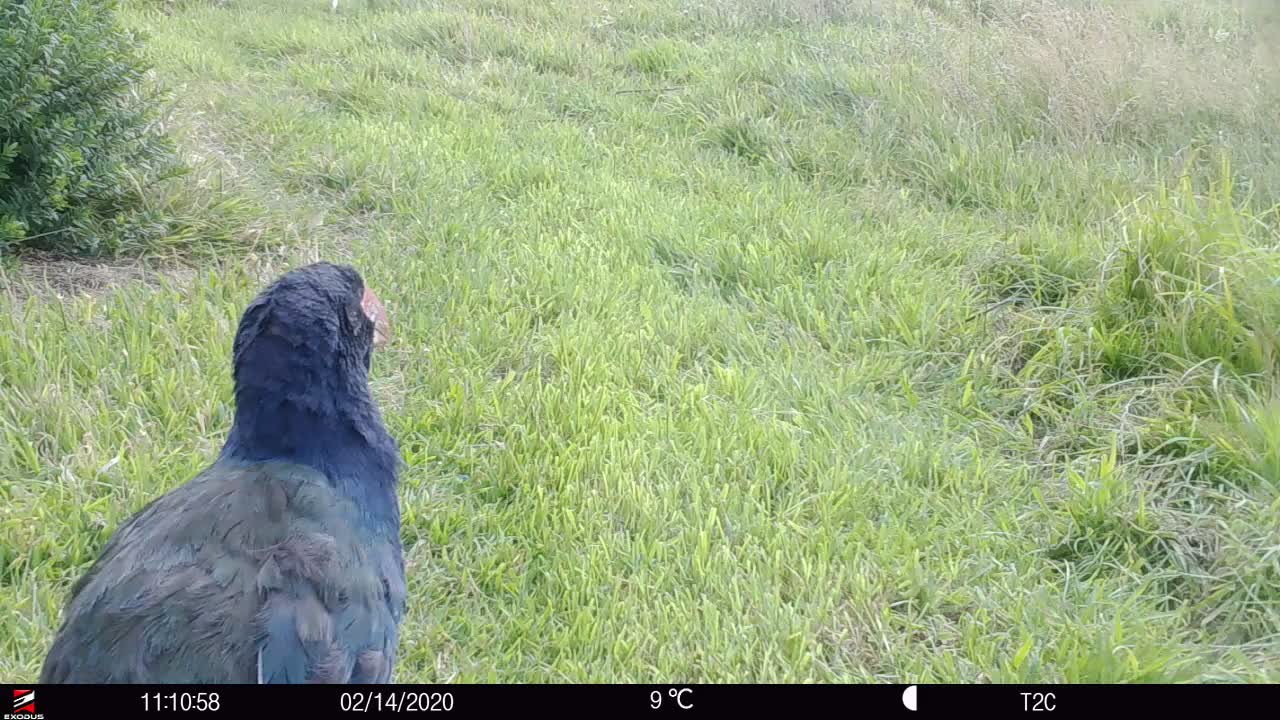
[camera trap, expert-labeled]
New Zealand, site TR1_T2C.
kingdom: Animalia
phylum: Chordata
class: Aves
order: Gruiformes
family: Rallidae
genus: Porphyrio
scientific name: Porphyrio mantelli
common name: takahe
Takahe (Porphyrio mantelli).